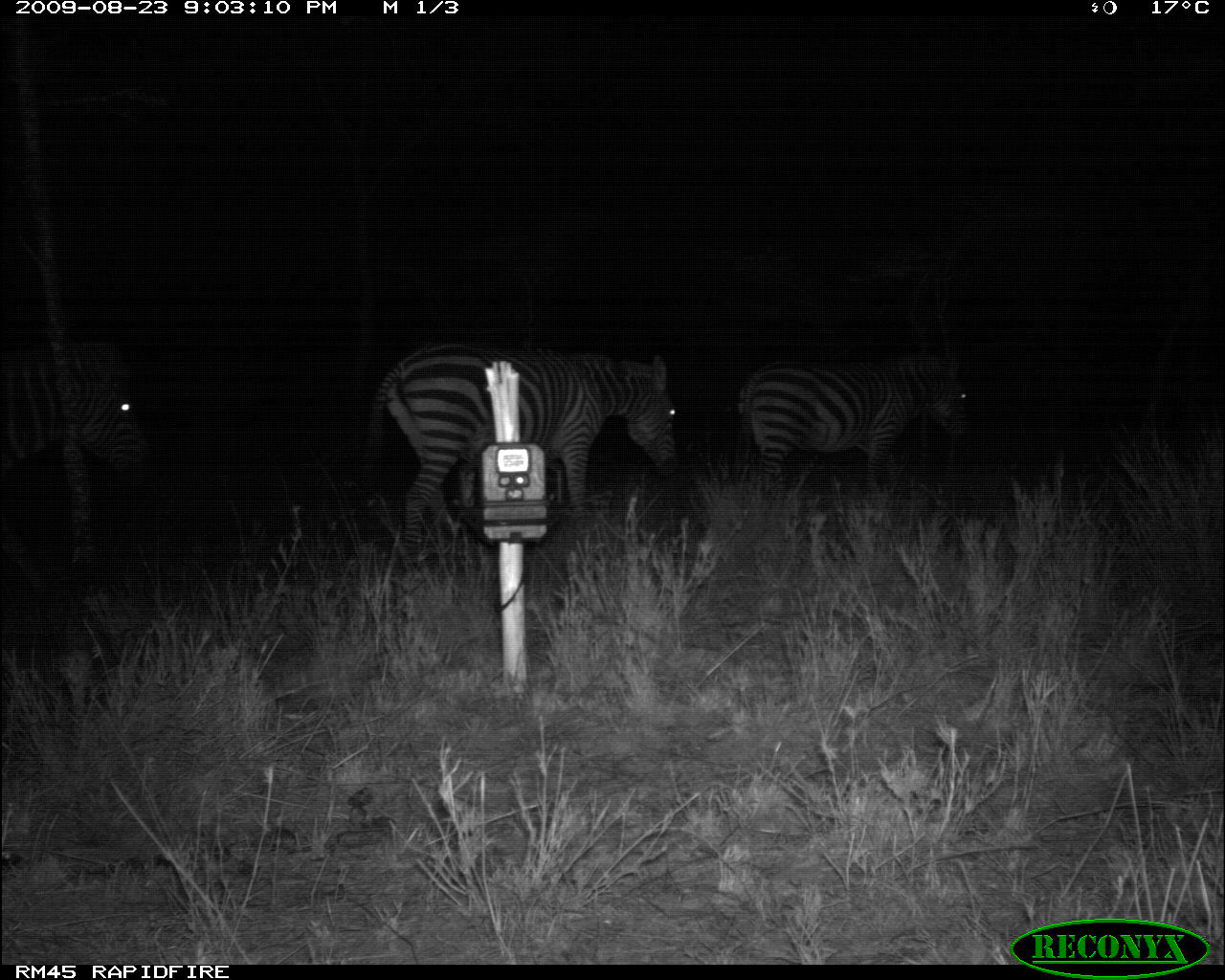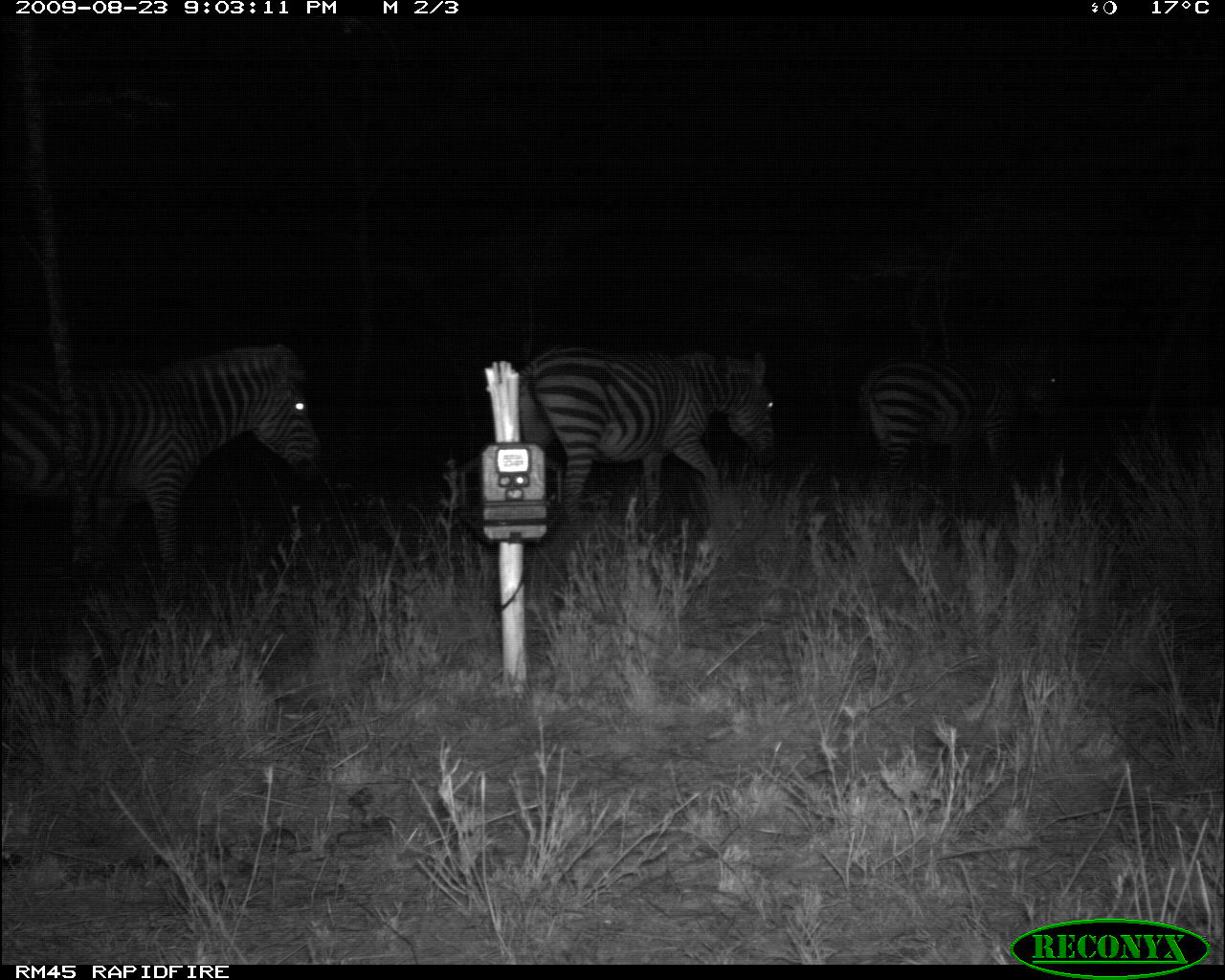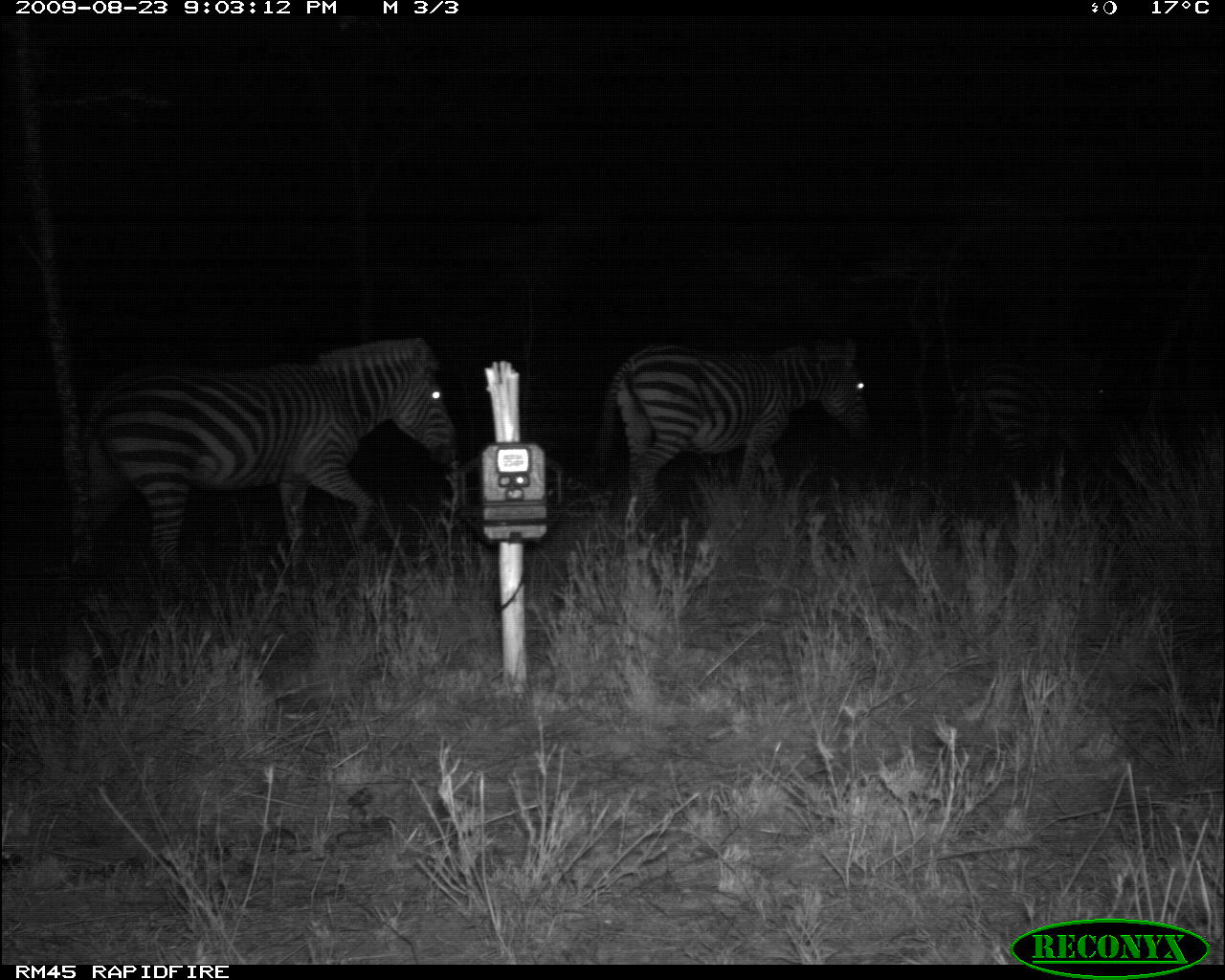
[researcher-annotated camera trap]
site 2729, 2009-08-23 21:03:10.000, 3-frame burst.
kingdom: Animalia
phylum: Chordata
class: Mammalia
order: Perissodactyla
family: Equidae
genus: Equus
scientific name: Equus quagga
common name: plains zebra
Equus quagga (plains zebra), count 3.